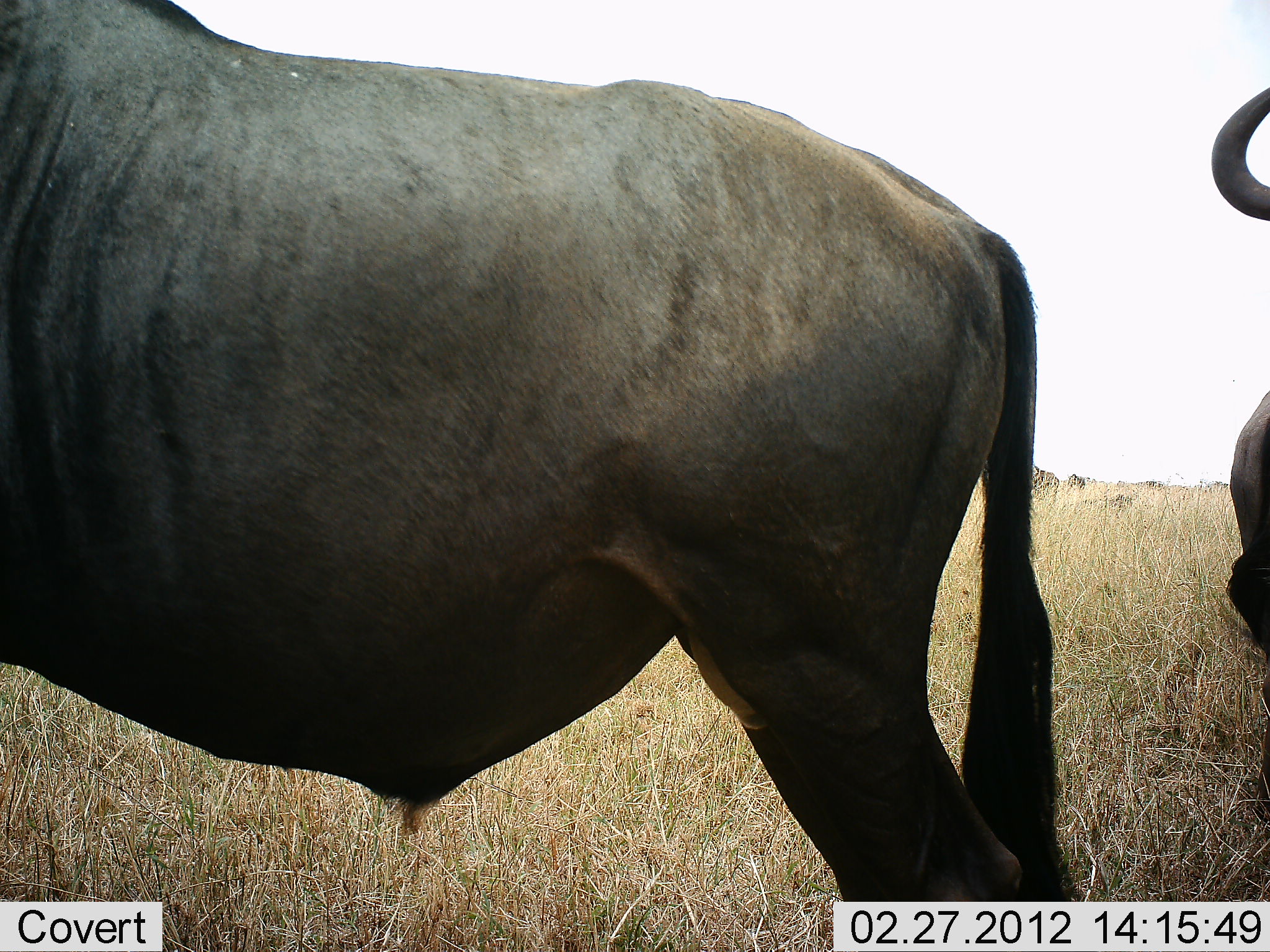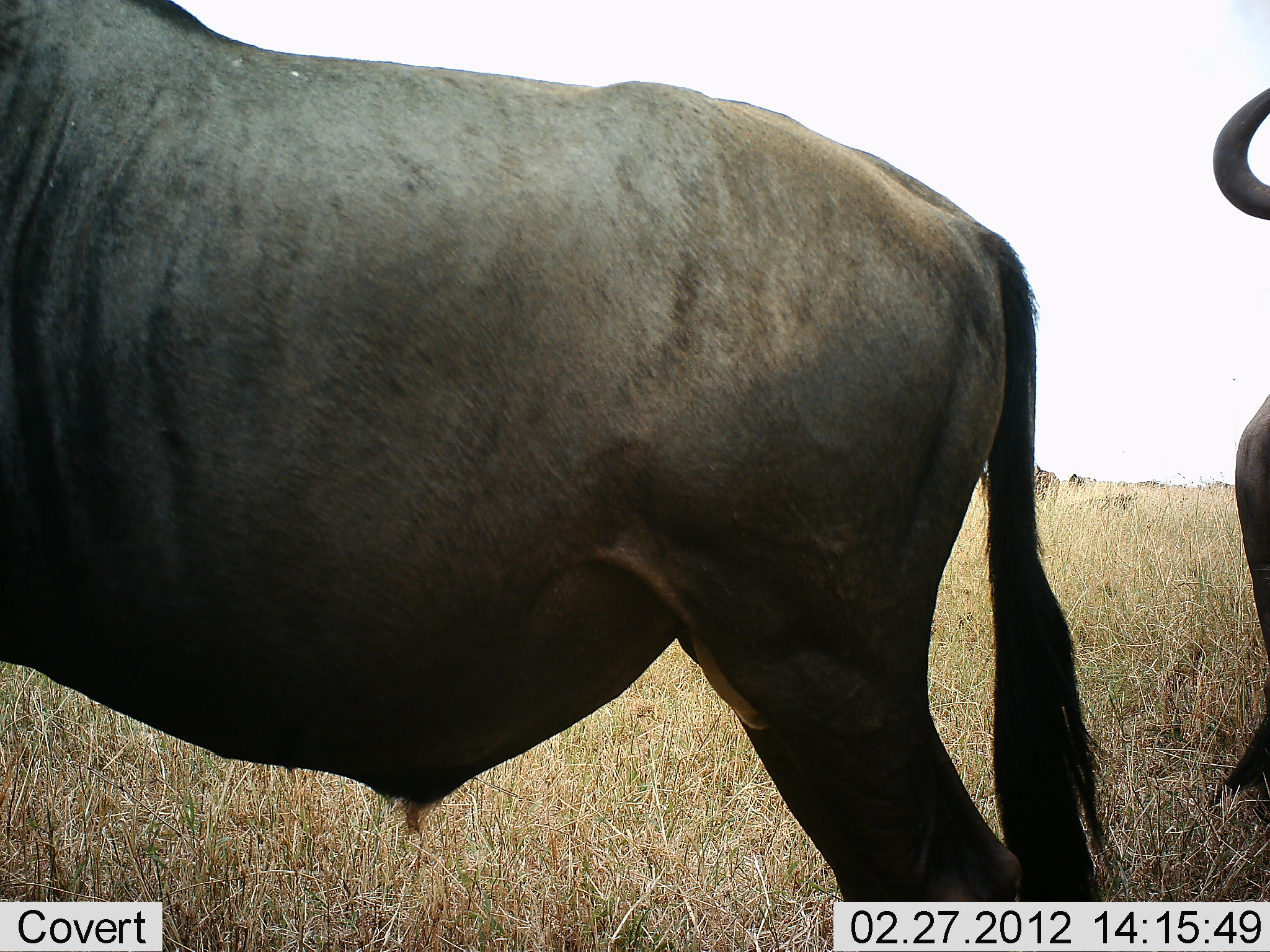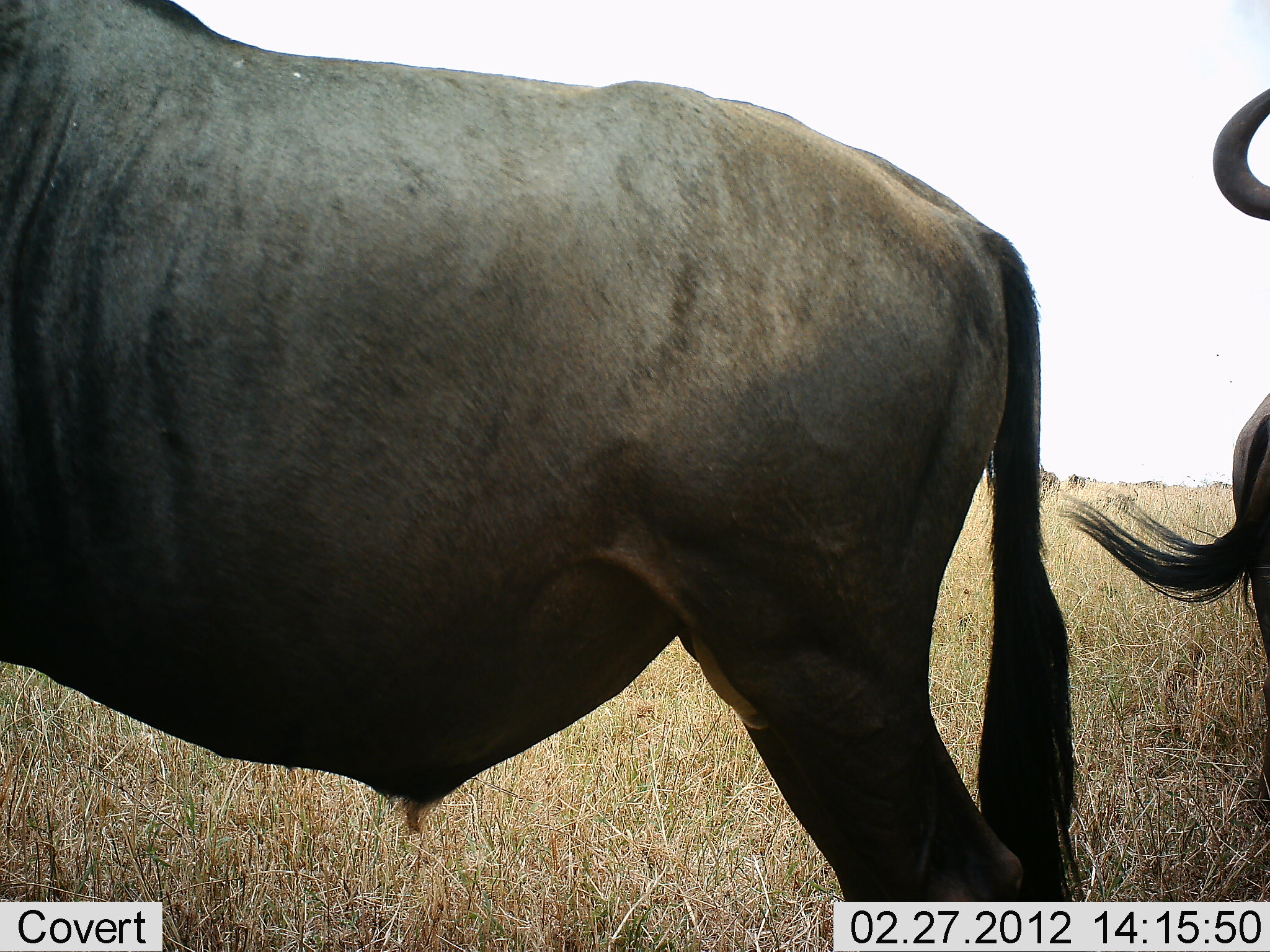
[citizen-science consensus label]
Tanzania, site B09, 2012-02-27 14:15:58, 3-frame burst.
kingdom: Animalia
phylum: Chordata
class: Mammalia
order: Artiodactyla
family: Bovidae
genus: Connochaetes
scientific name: Connochaetes taurinus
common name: blue wildebeest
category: wildebeest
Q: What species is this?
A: Wildebeest (blue wildebeest) (Connochaetes taurinus).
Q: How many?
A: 2.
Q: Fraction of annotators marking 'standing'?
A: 94%.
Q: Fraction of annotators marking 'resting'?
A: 18%.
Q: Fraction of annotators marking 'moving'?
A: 0%.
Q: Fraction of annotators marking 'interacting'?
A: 12%.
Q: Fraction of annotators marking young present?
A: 0%.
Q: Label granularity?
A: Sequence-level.